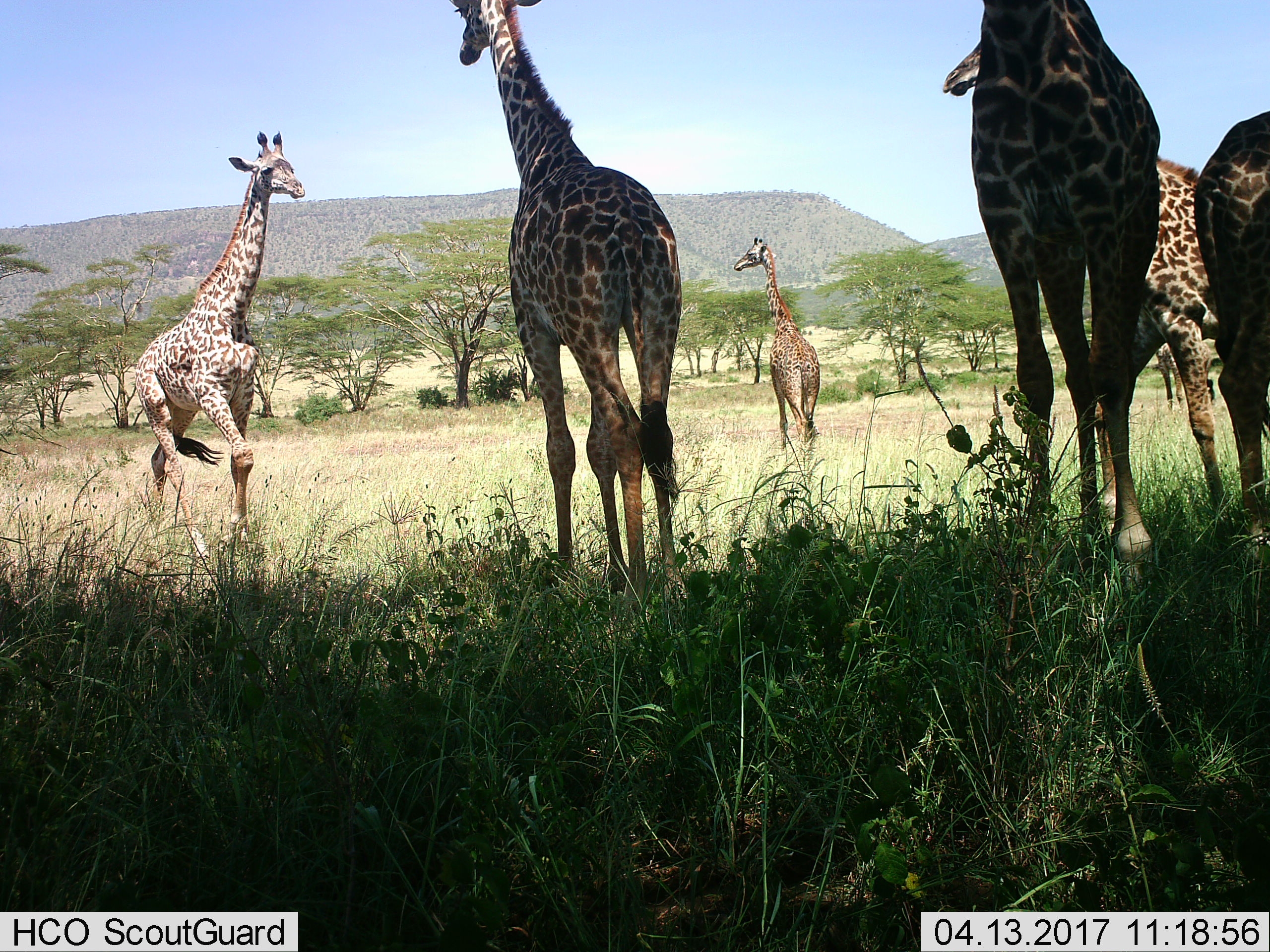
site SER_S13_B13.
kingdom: Animalia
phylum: Chordata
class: Mammalia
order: Artiodactyla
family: Giraffidae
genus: Giraffa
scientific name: Giraffa camelopardalis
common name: giraffe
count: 6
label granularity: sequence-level